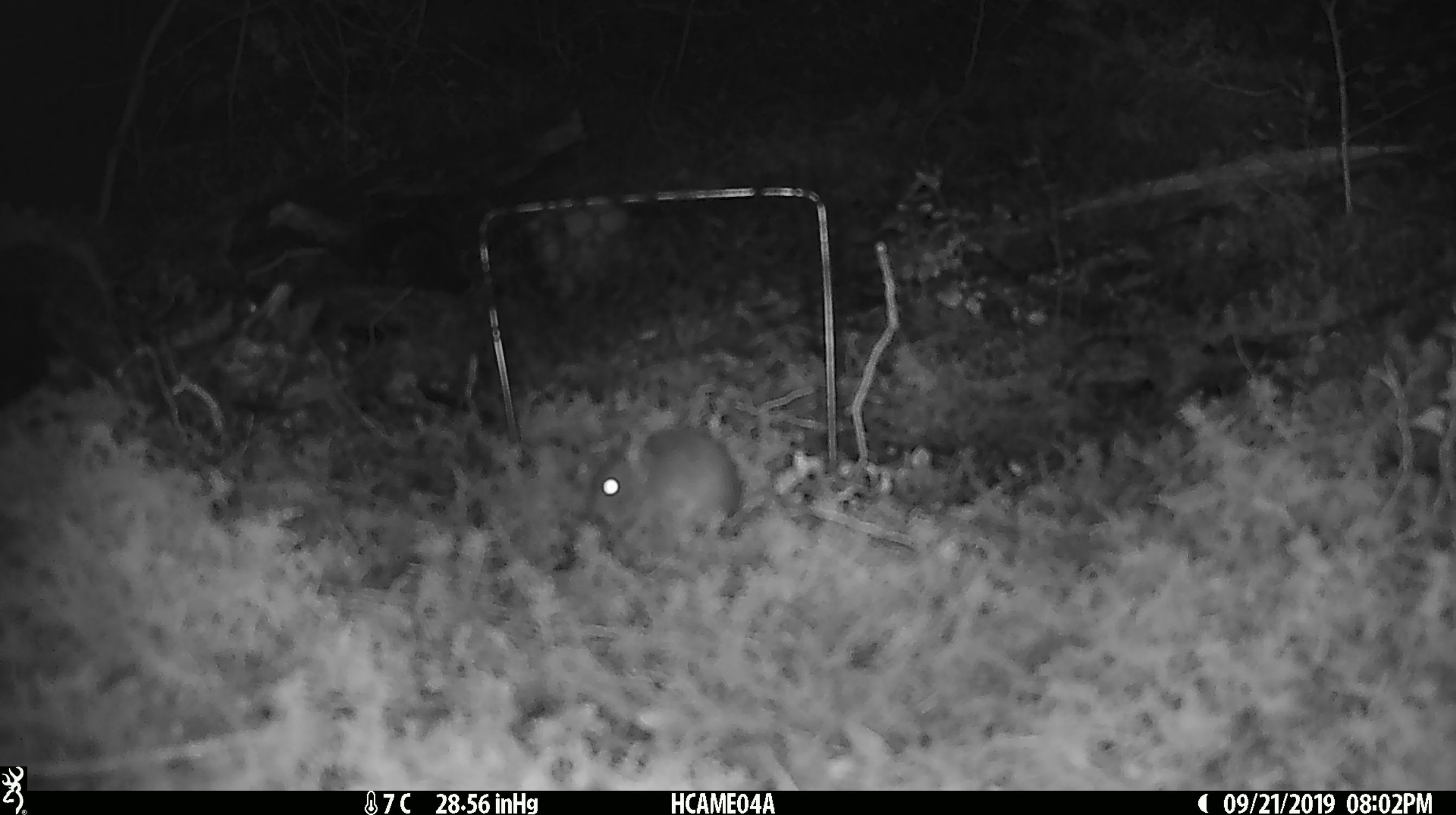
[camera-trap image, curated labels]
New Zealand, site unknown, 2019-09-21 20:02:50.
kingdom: Animalia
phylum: Chordata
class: Mammalia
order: Rodentia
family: Muridae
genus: Mus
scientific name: Mus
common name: mouse